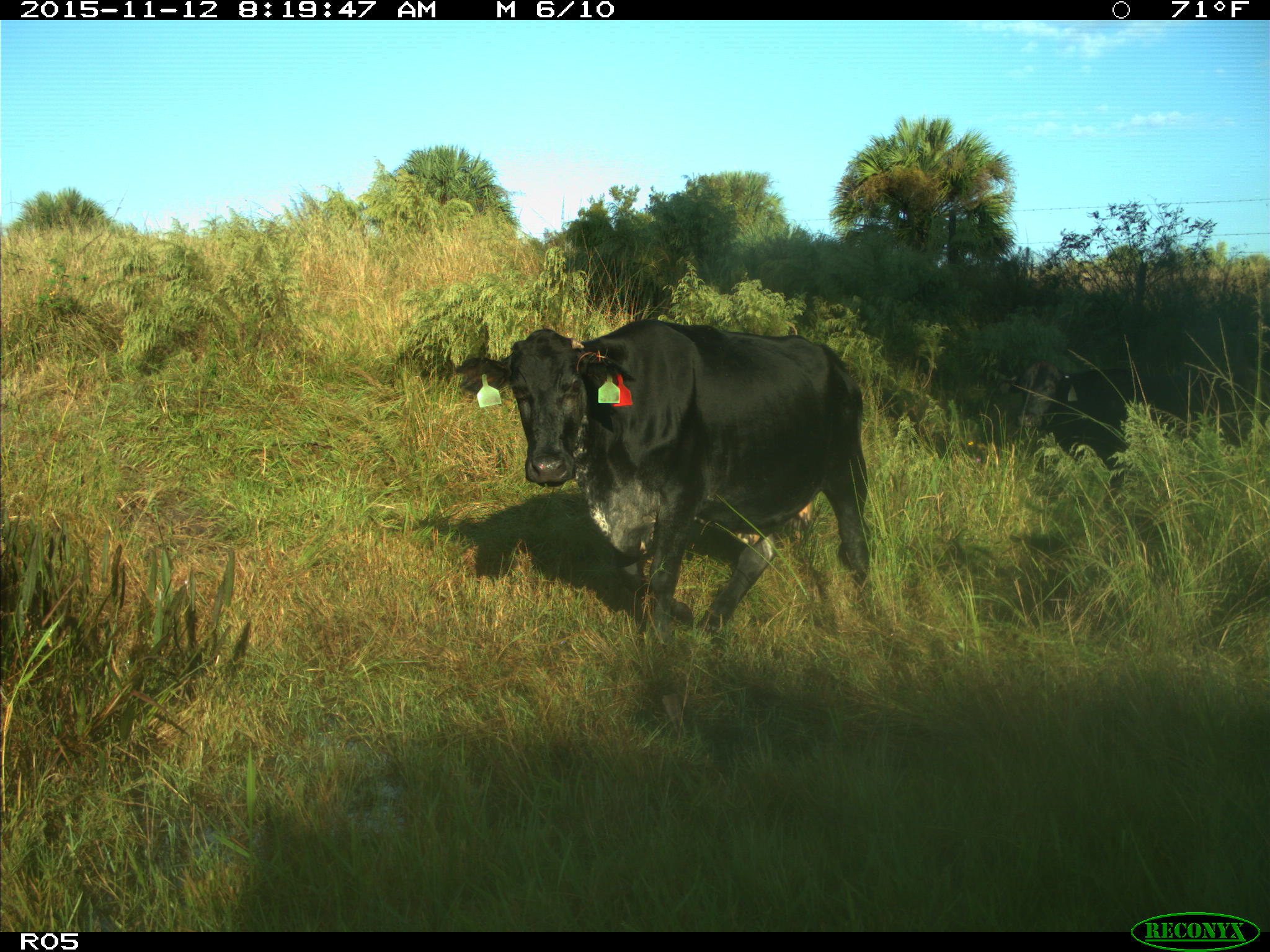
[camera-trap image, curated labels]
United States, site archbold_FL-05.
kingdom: Animalia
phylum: Chordata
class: Mammalia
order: Artiodactyla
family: Bovidae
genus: Bos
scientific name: Bos taurus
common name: domestic cow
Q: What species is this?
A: Bos taurus (domestic cow).